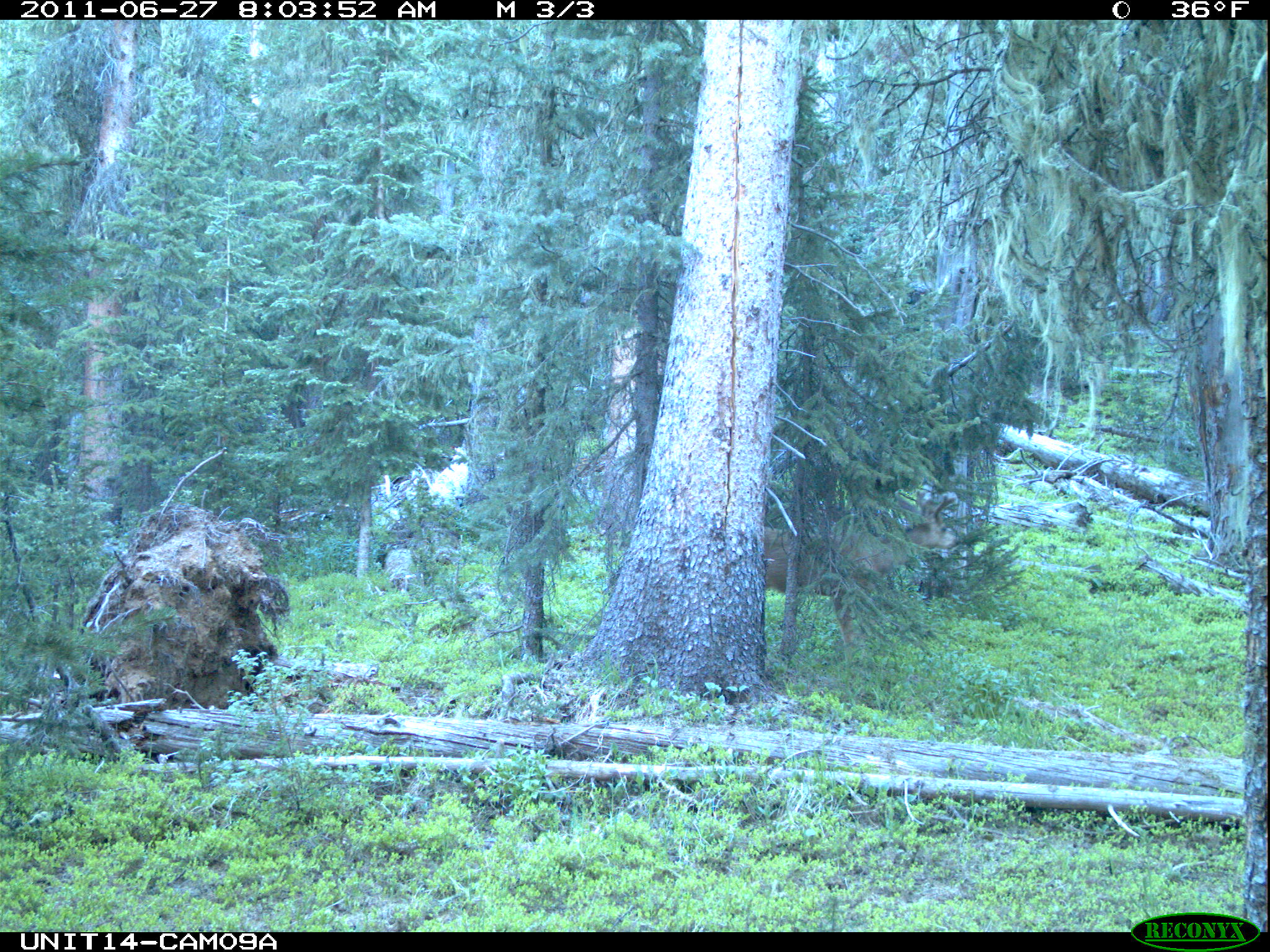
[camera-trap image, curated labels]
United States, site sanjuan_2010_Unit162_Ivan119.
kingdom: Animalia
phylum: Chordata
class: Mammalia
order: Artiodactyla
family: Cervidae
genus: Odocoileus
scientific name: Odocoileus hemionus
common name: mule deer